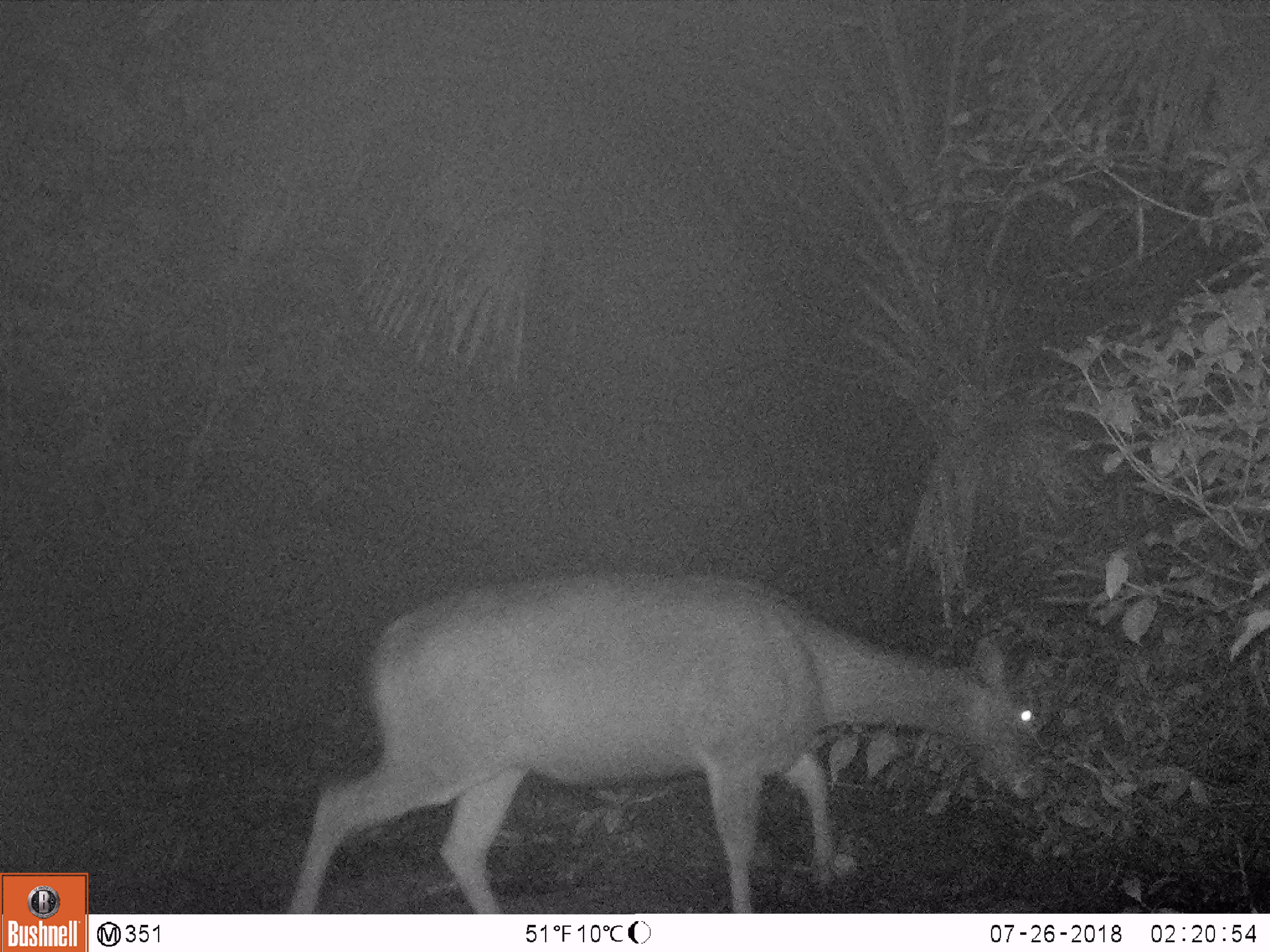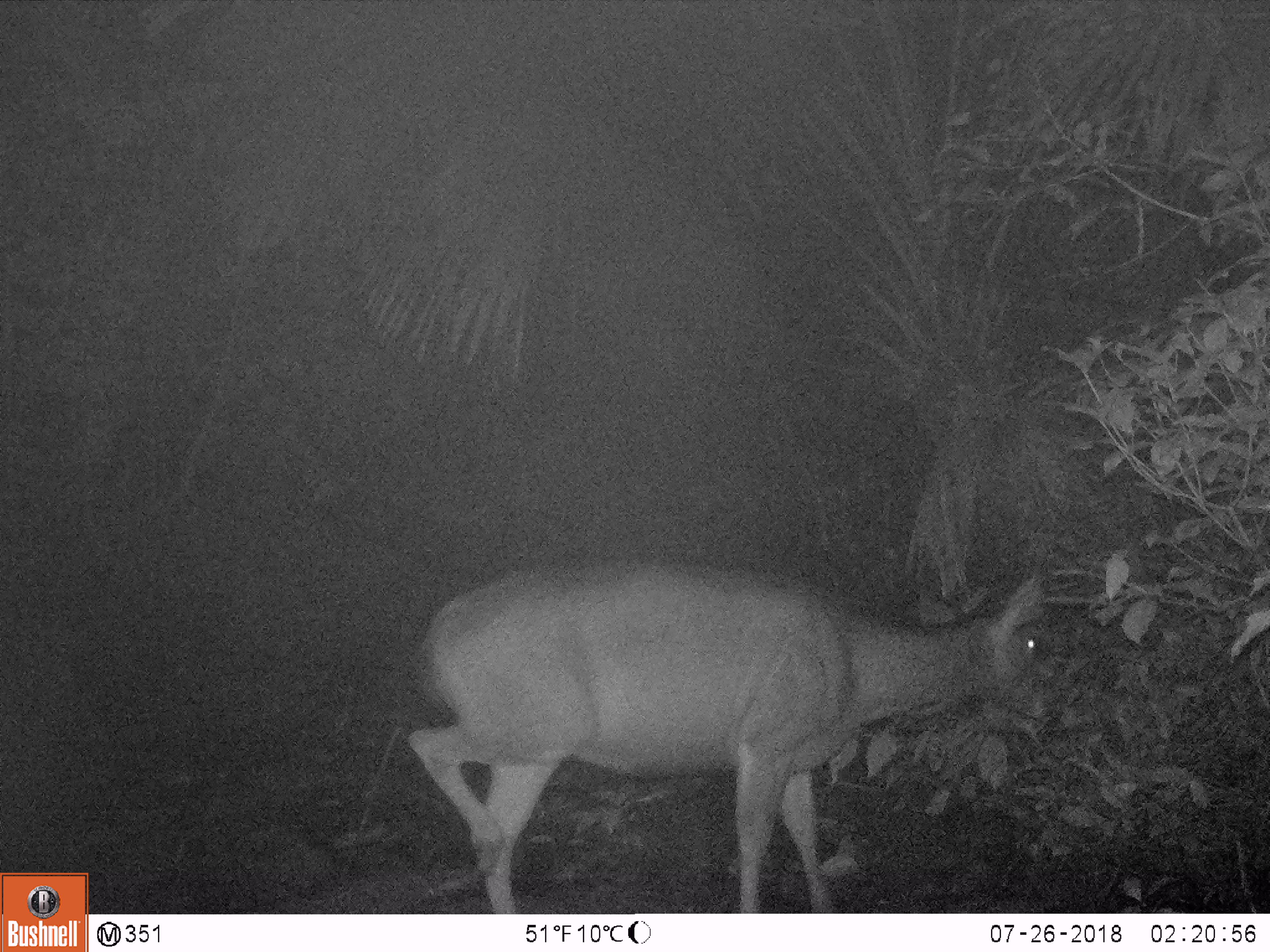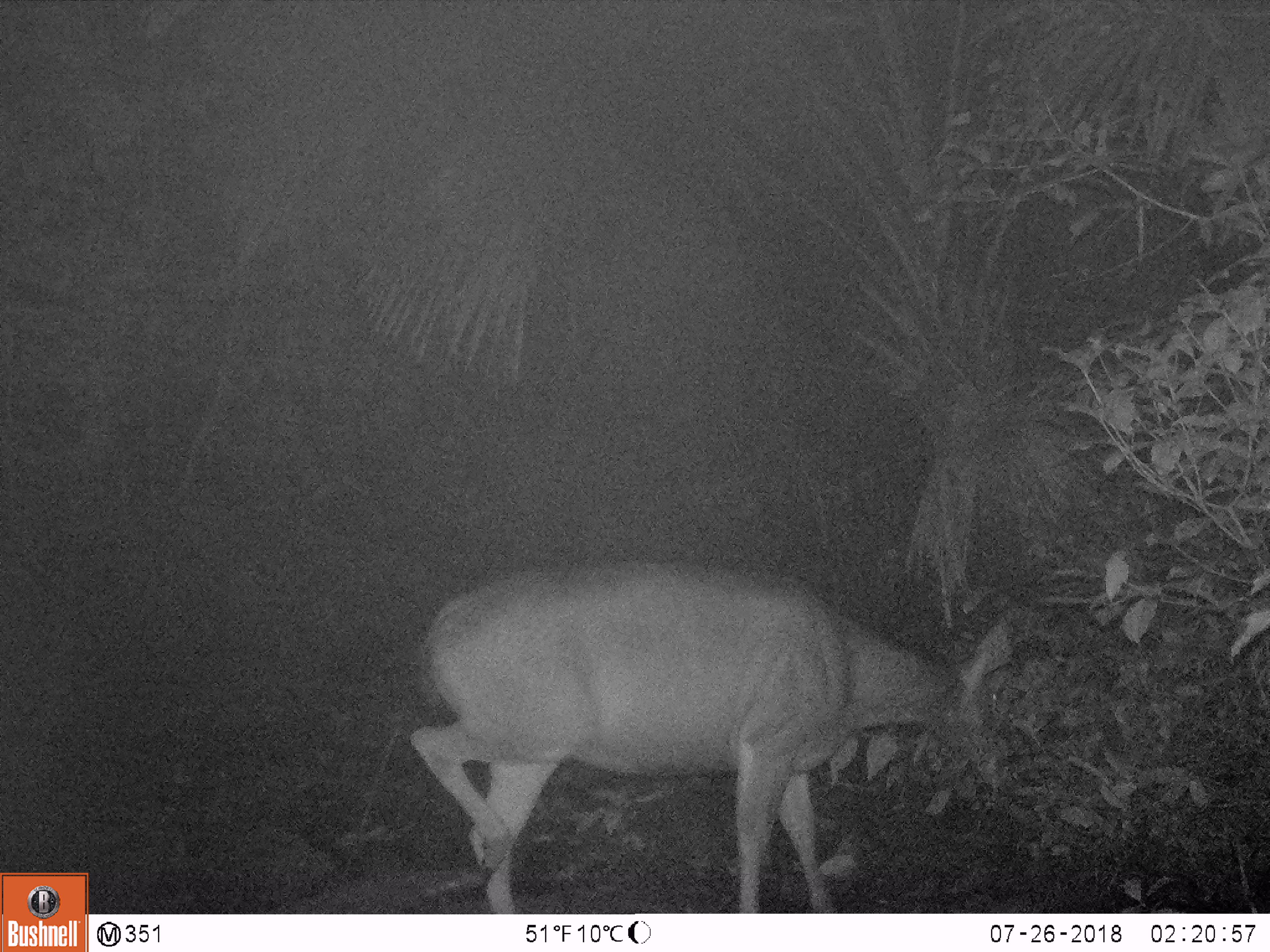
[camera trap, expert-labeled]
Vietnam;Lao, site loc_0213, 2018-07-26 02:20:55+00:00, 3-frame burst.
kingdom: Animalia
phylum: Chordata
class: Mammalia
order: Artiodactyla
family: Cervidae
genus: Rusa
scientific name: Rusa unicolor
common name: sambar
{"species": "sambar (Rusa unicolor)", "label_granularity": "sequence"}